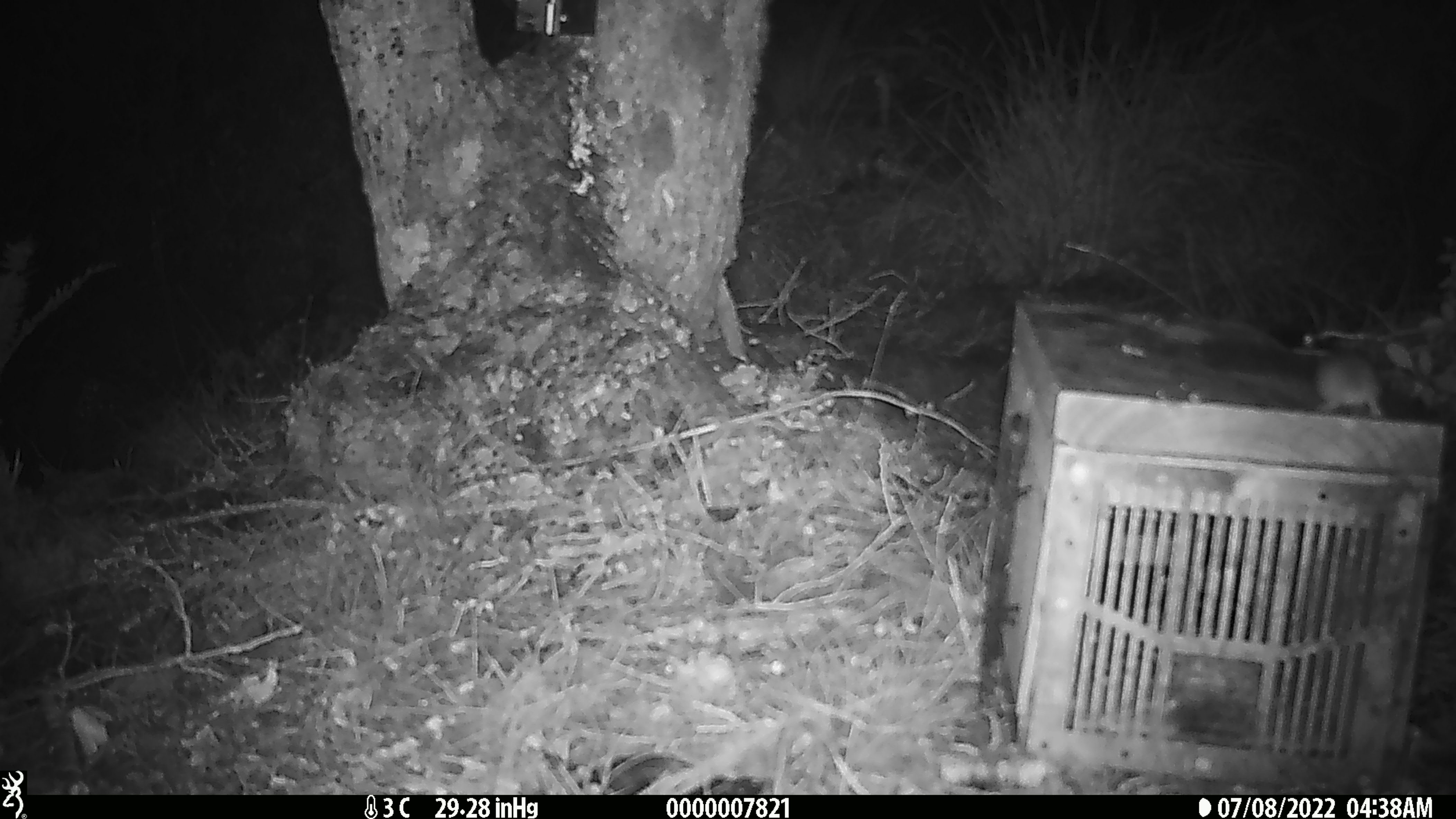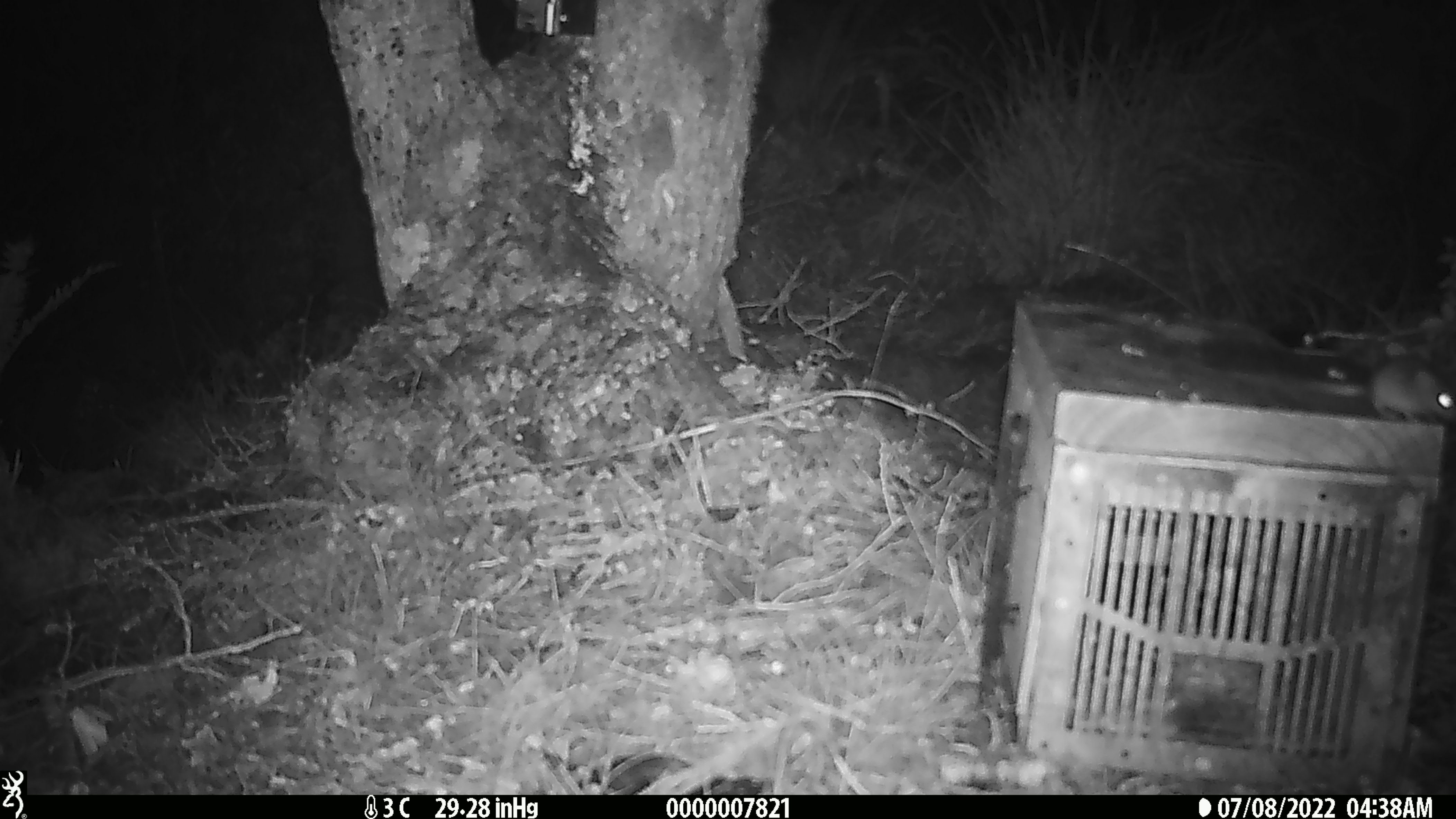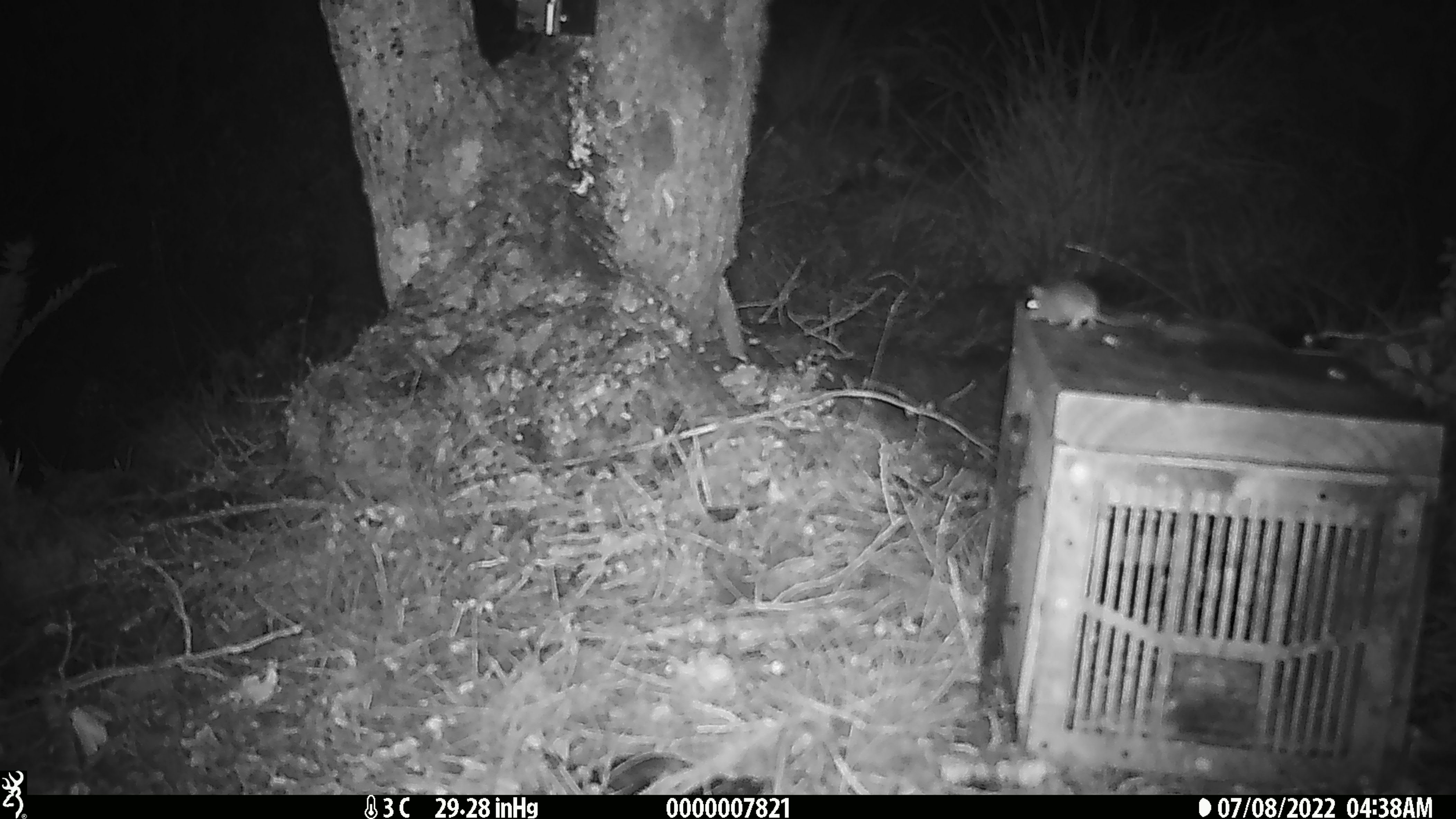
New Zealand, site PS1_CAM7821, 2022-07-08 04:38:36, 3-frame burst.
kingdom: Animalia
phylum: Chordata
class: Mammalia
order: Rodentia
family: Muridae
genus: Mus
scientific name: Mus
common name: mouse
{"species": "mouse (Mus)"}